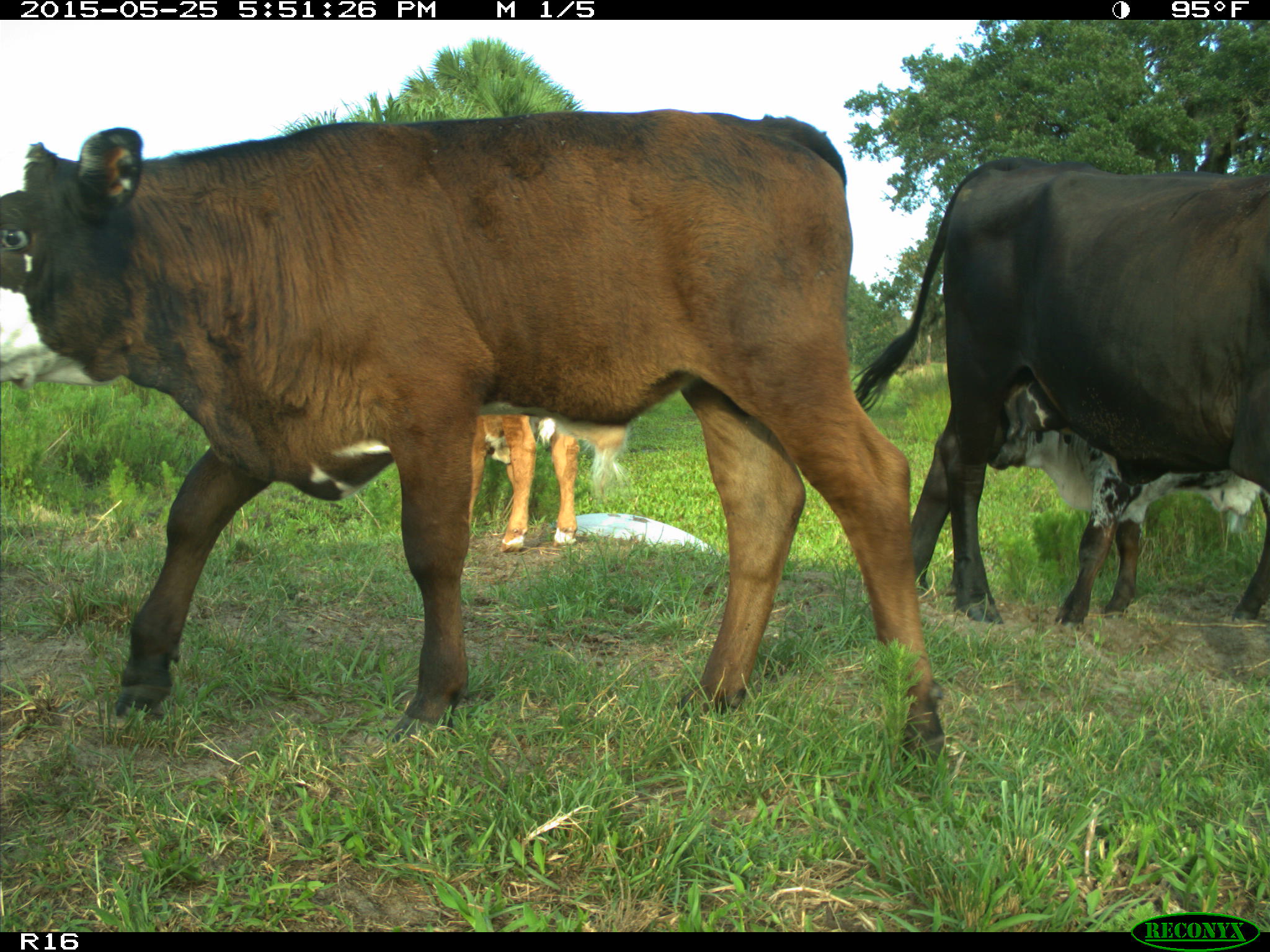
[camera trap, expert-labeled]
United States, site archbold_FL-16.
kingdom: Animalia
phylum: Chordata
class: Mammalia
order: Artiodactyla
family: Bovidae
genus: Bos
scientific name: Bos taurus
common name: domestic cow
Bos taurus (domestic cow).